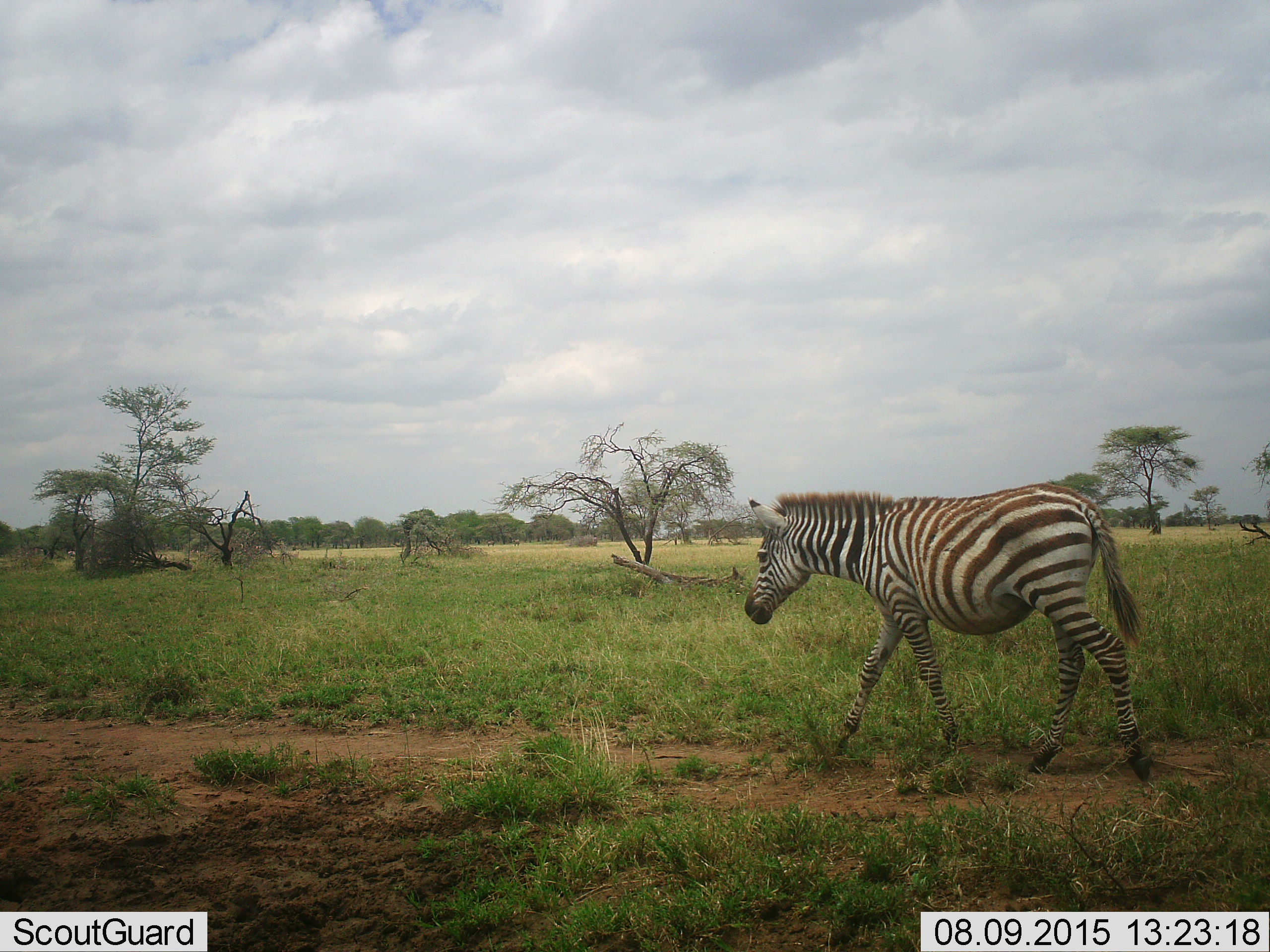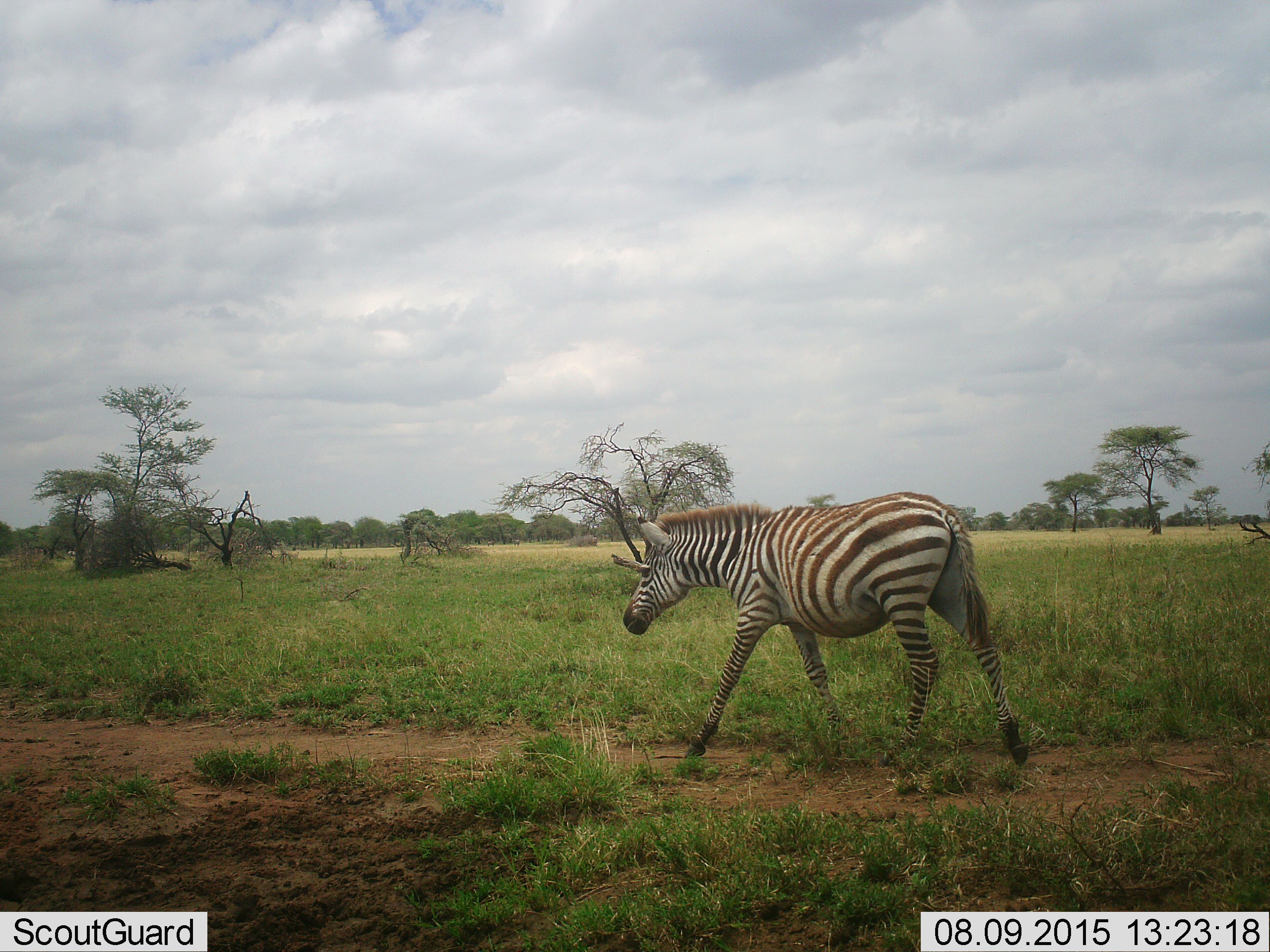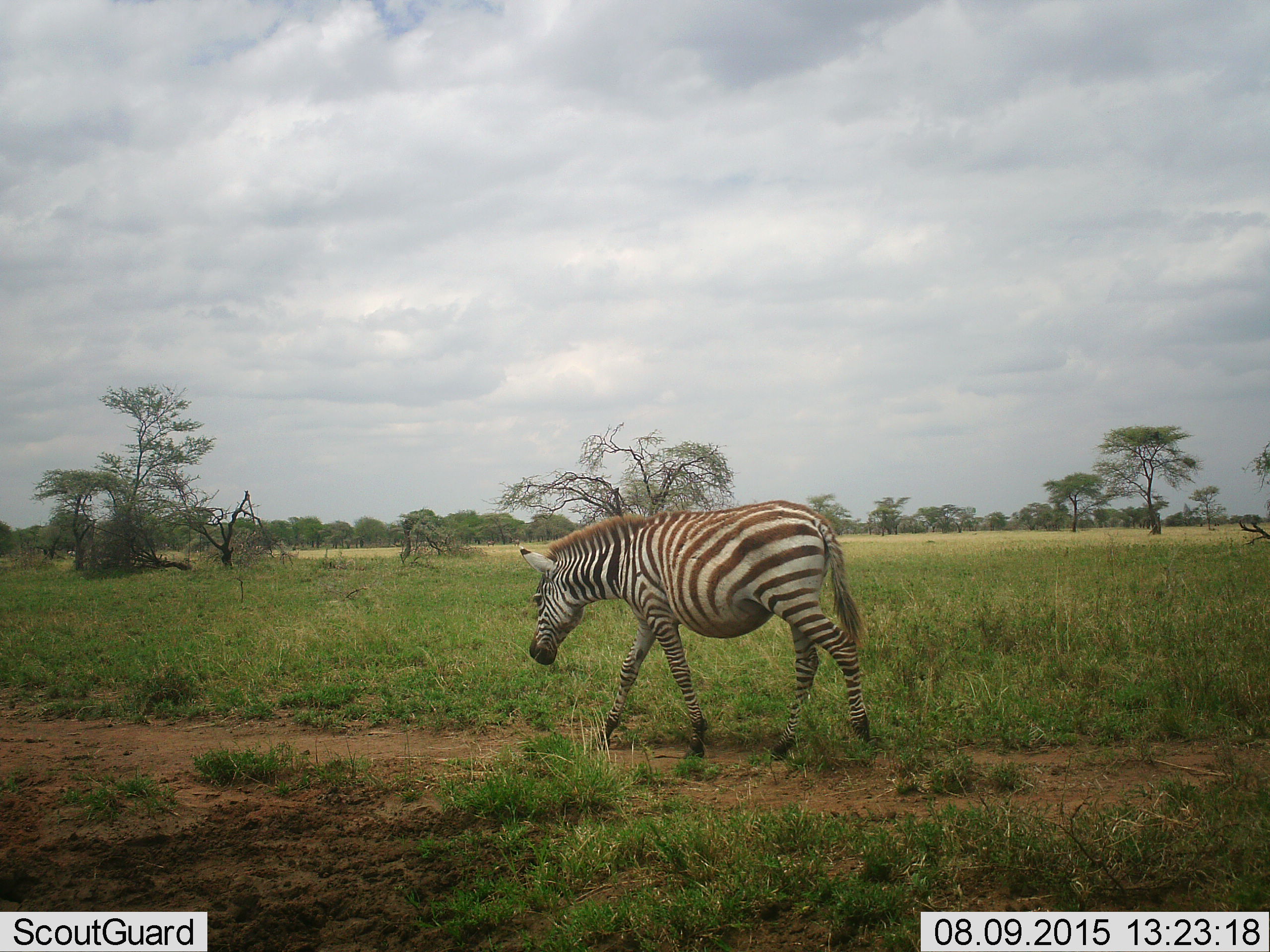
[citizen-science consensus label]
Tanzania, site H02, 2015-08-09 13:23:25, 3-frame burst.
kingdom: Animalia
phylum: Chordata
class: Mammalia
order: Perissodactyla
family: Equidae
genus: Equus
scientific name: Equus quagga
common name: plains zebra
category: zebra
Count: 1.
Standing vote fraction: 0%.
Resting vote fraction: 0%.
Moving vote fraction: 100%.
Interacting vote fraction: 0%.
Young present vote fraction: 0%.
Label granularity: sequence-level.